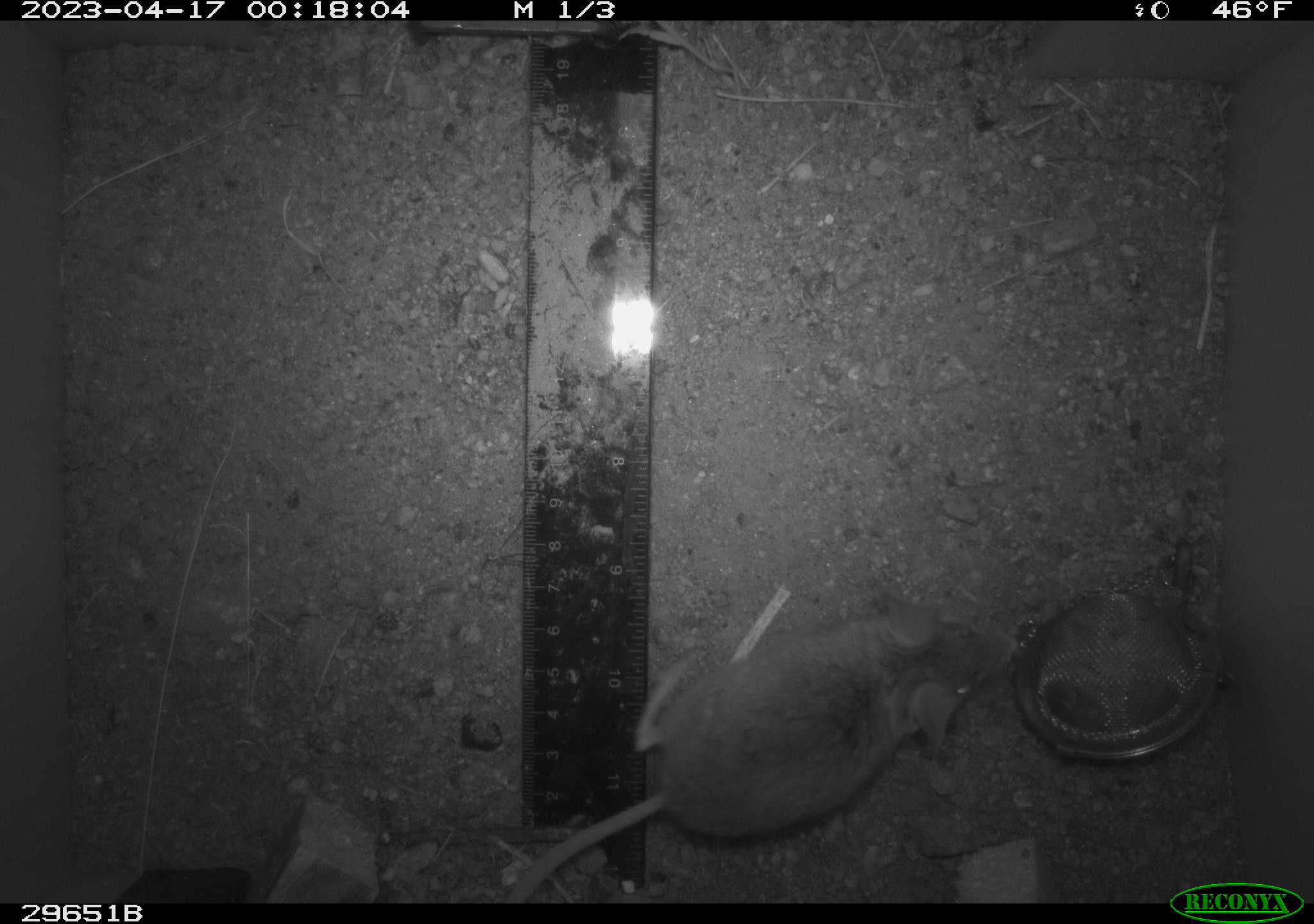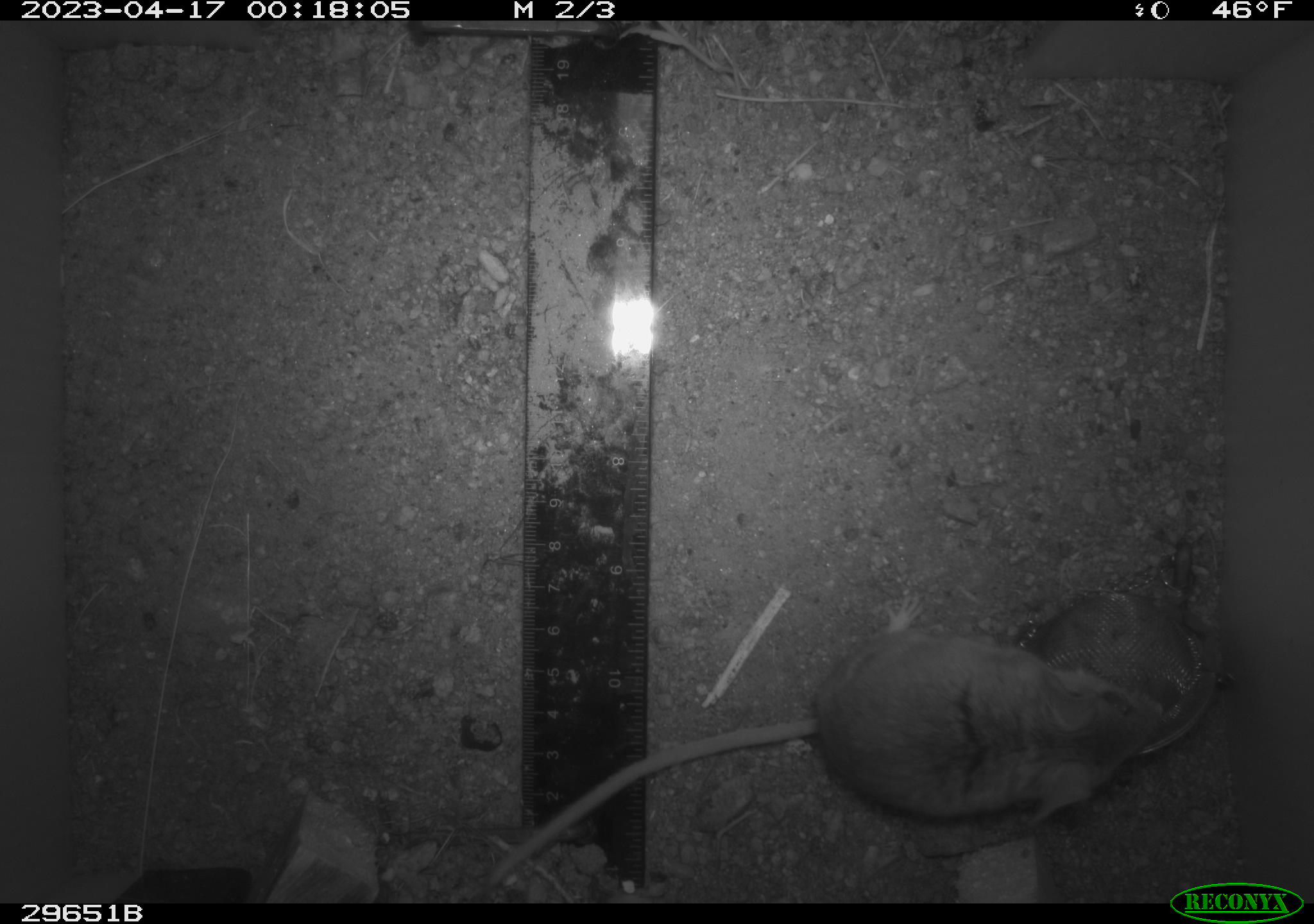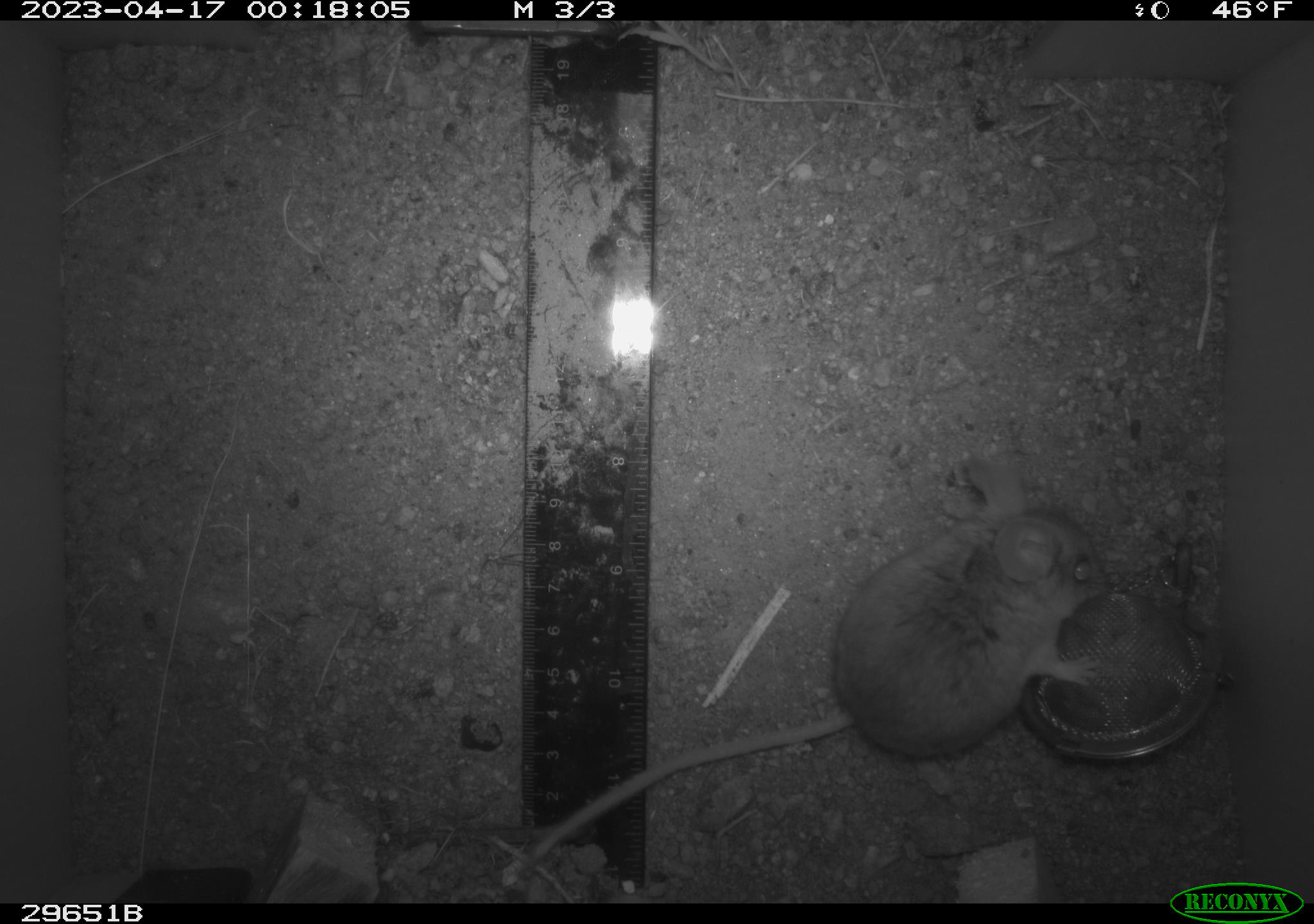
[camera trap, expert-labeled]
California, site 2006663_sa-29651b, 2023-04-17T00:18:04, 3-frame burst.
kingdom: Animalia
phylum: Chordata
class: Mammalia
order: Rodentia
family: Cricetidae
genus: Peromyscus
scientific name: Peromyscus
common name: deer mice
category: peromyscus species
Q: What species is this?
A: Peromyscus species (deer mice) (Peromyscus).